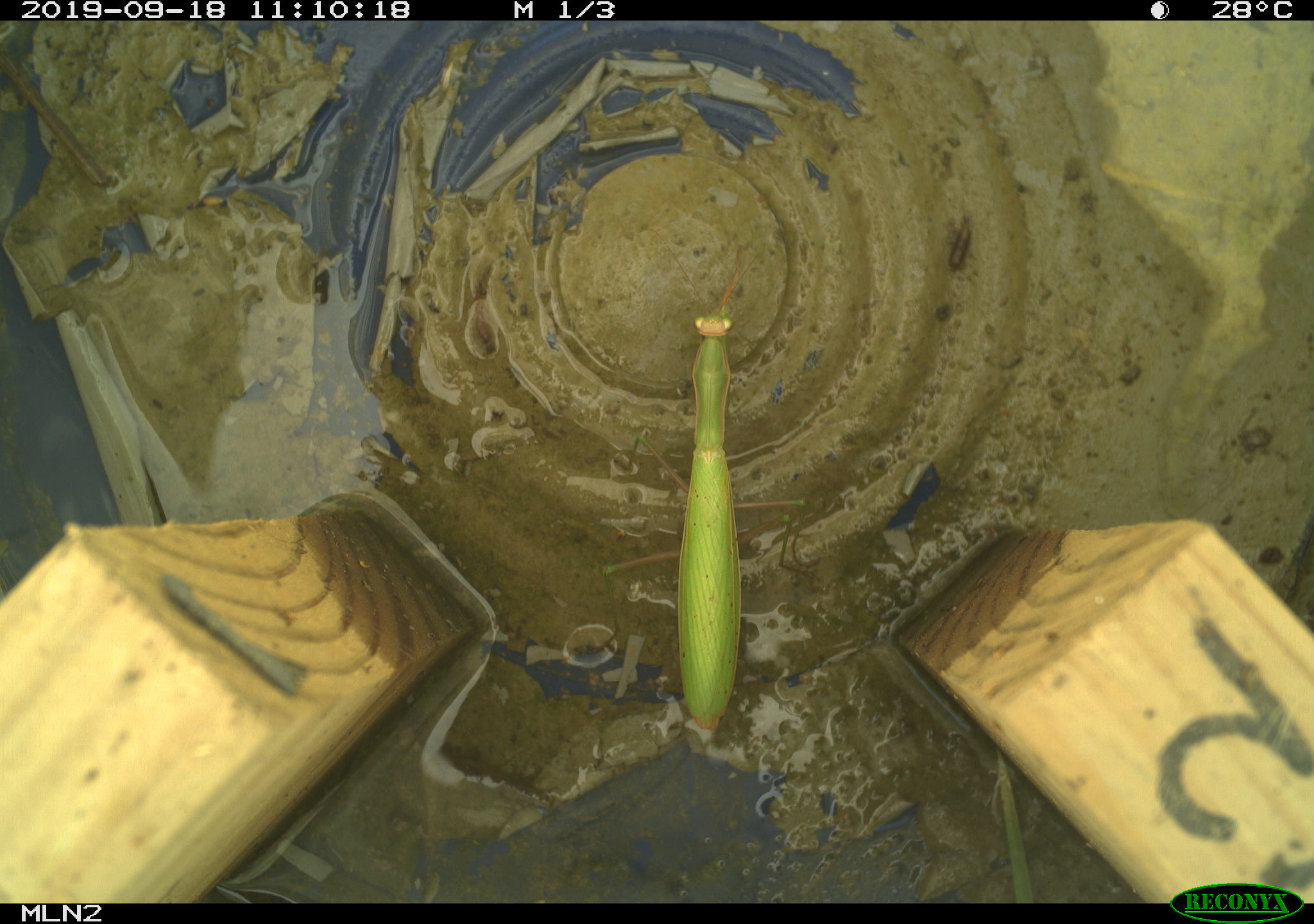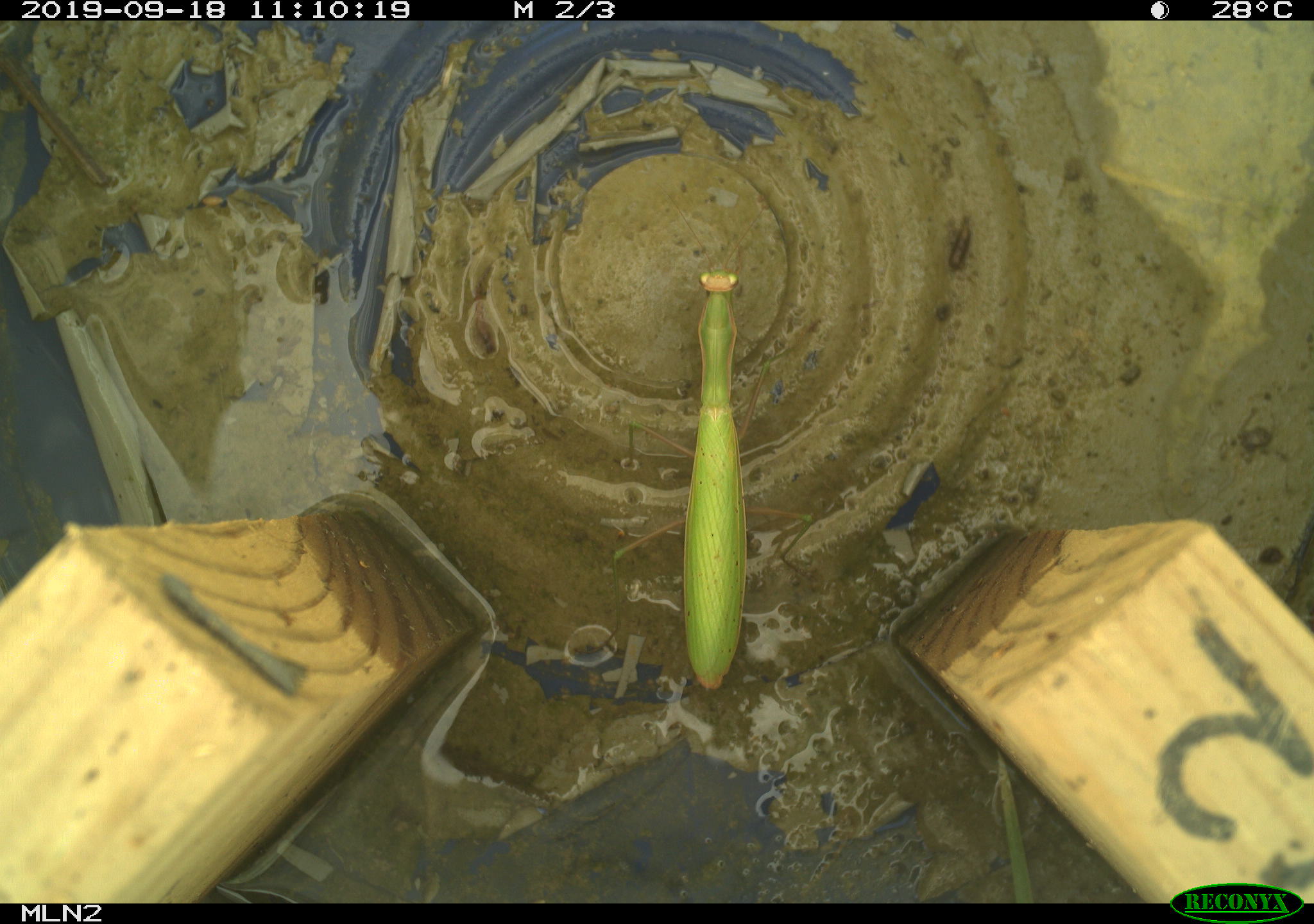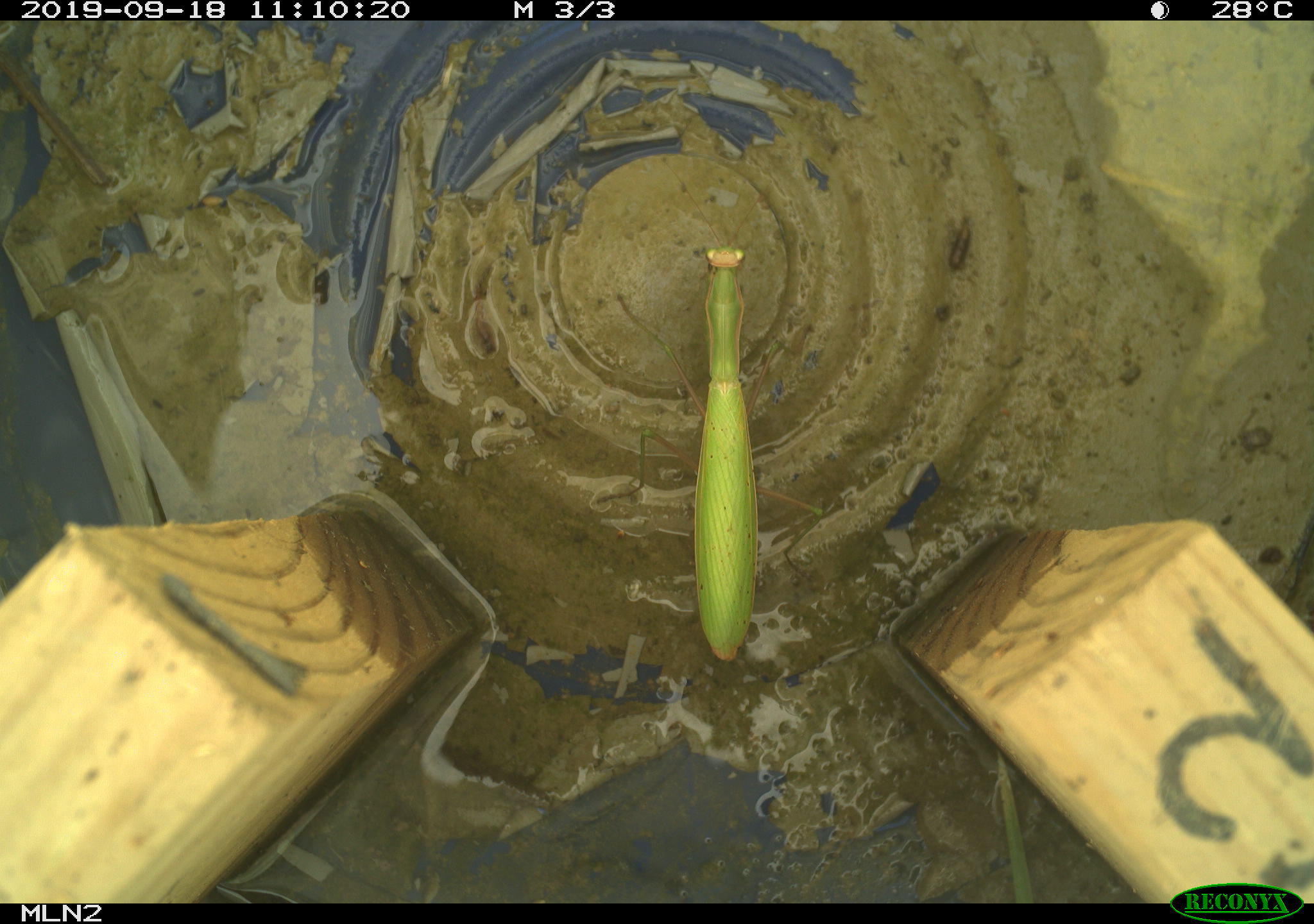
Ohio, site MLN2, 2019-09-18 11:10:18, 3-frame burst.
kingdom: Animalia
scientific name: Animalia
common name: animal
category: invertebrate